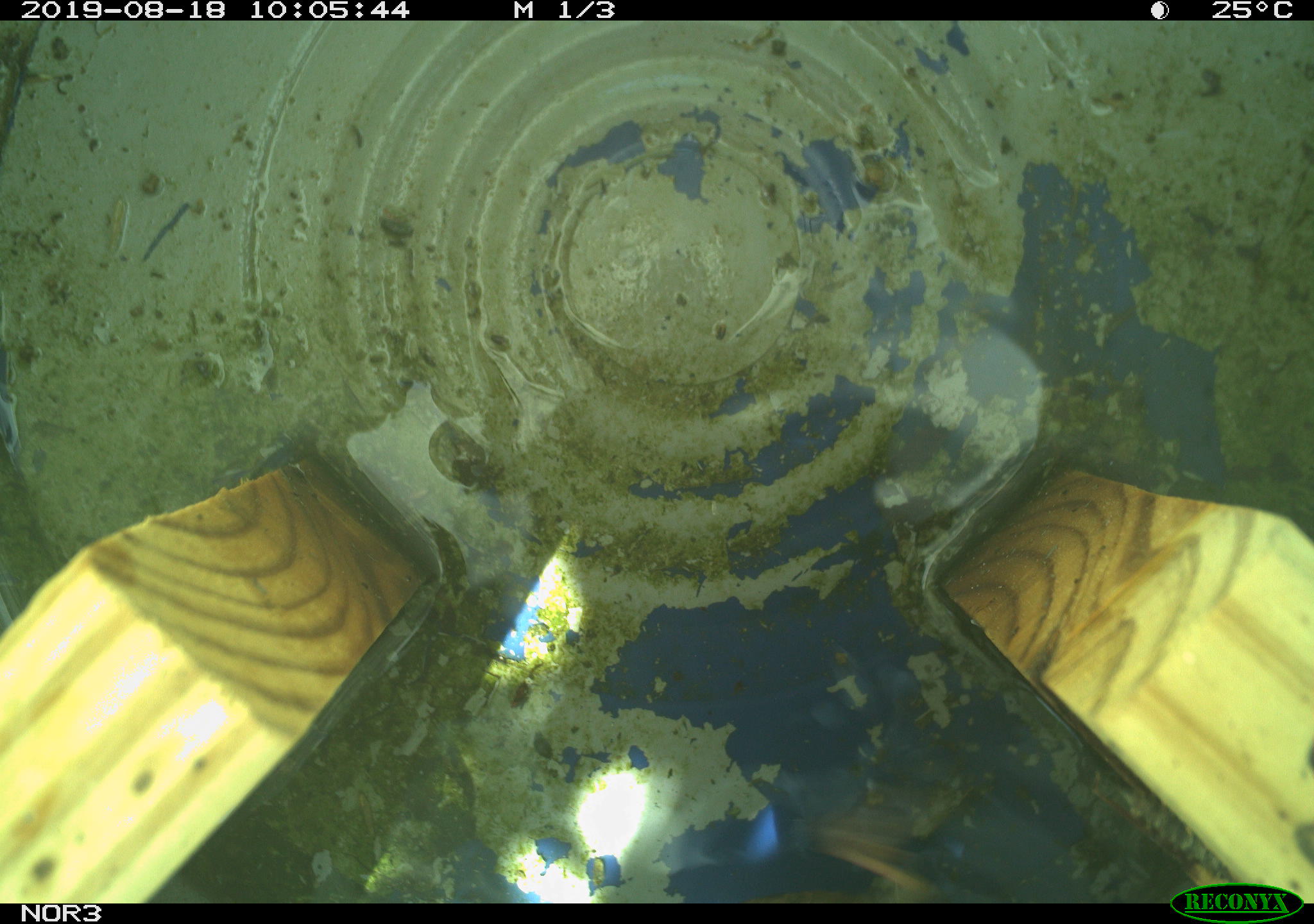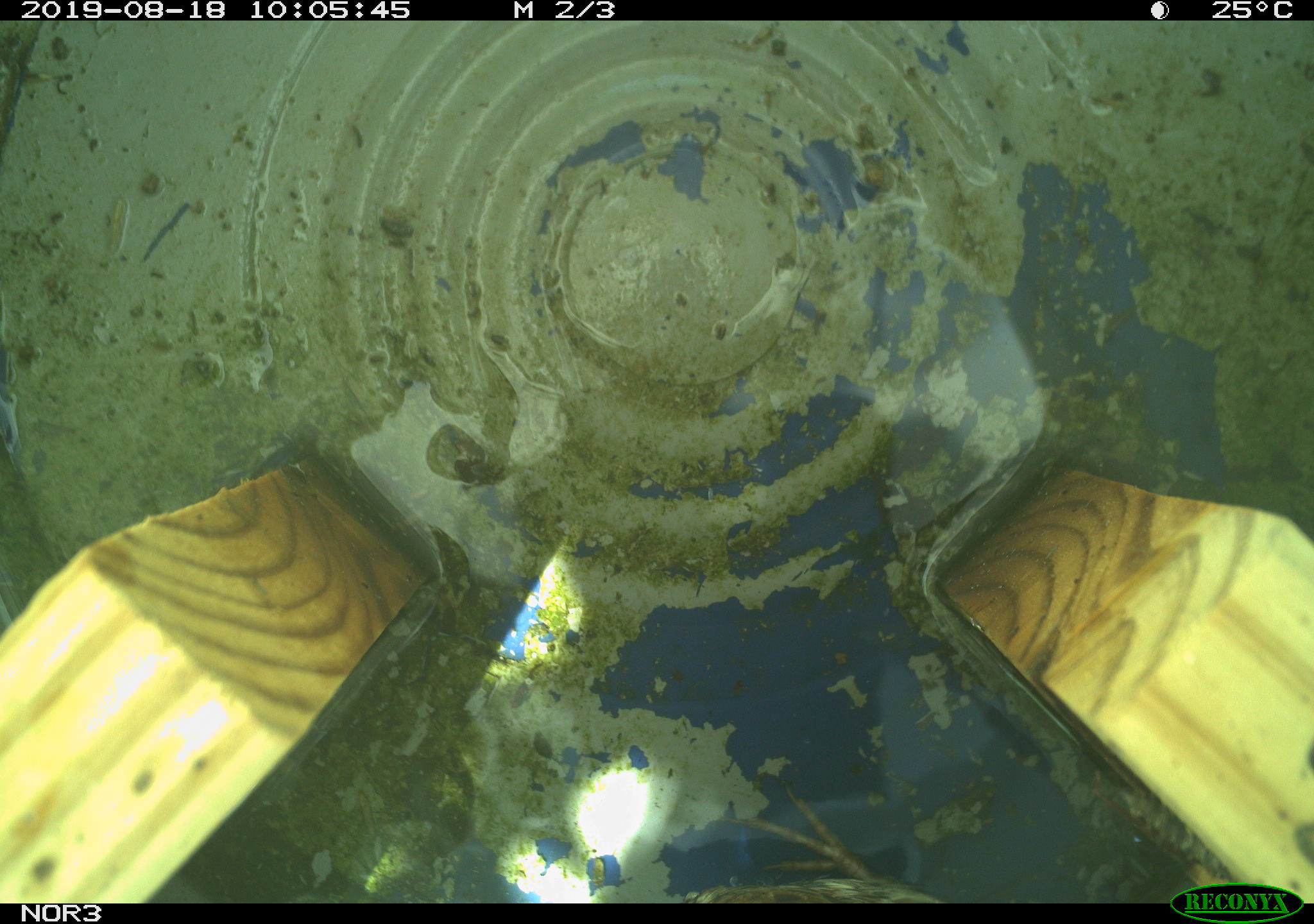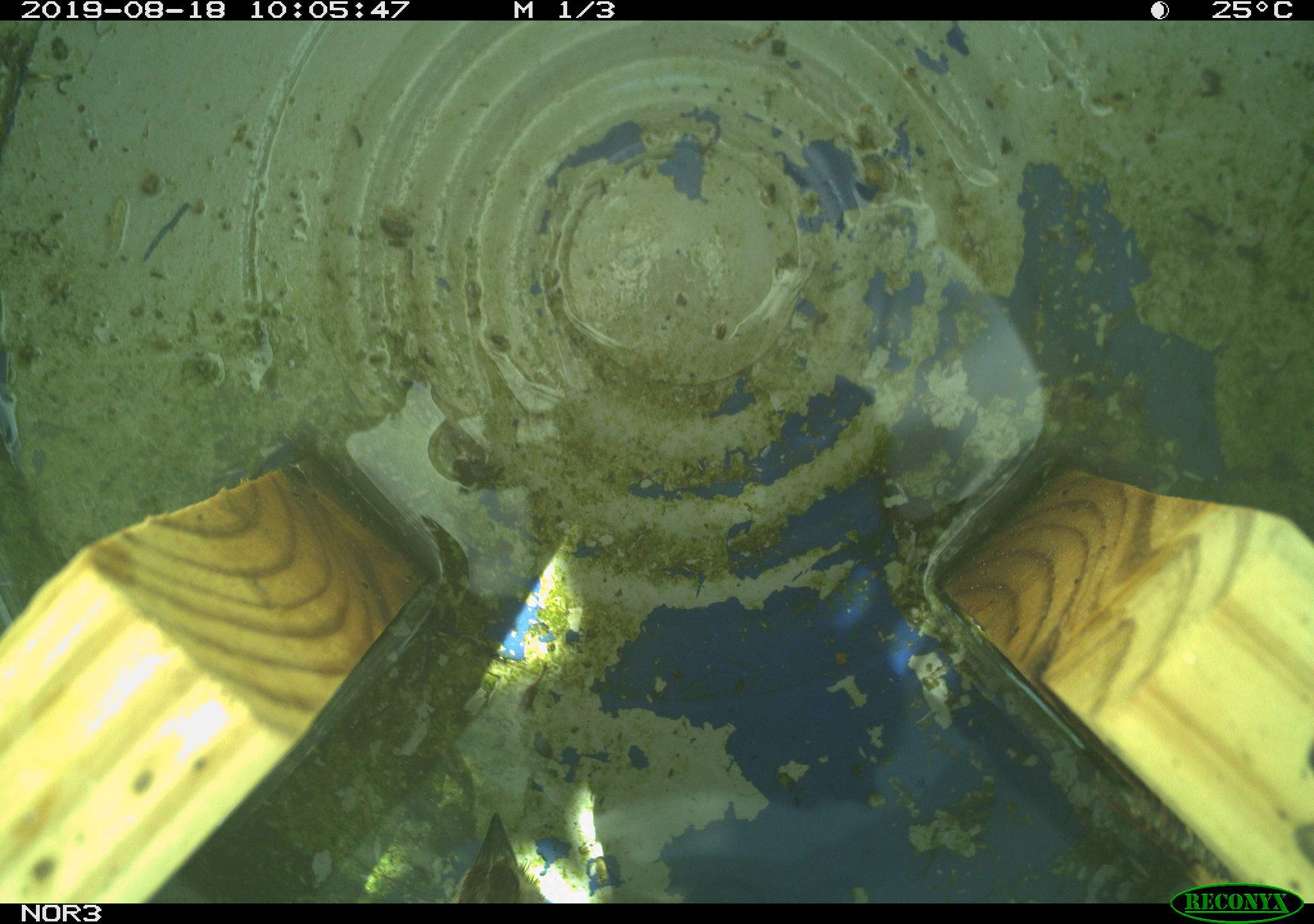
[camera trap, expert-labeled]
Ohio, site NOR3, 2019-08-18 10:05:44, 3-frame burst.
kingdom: Animalia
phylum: Chordata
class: Aves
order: Passeriformes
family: Passerellidae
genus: Melospiza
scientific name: Melospiza melodia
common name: song sparrow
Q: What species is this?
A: Song sparrow (Melospiza melodia).